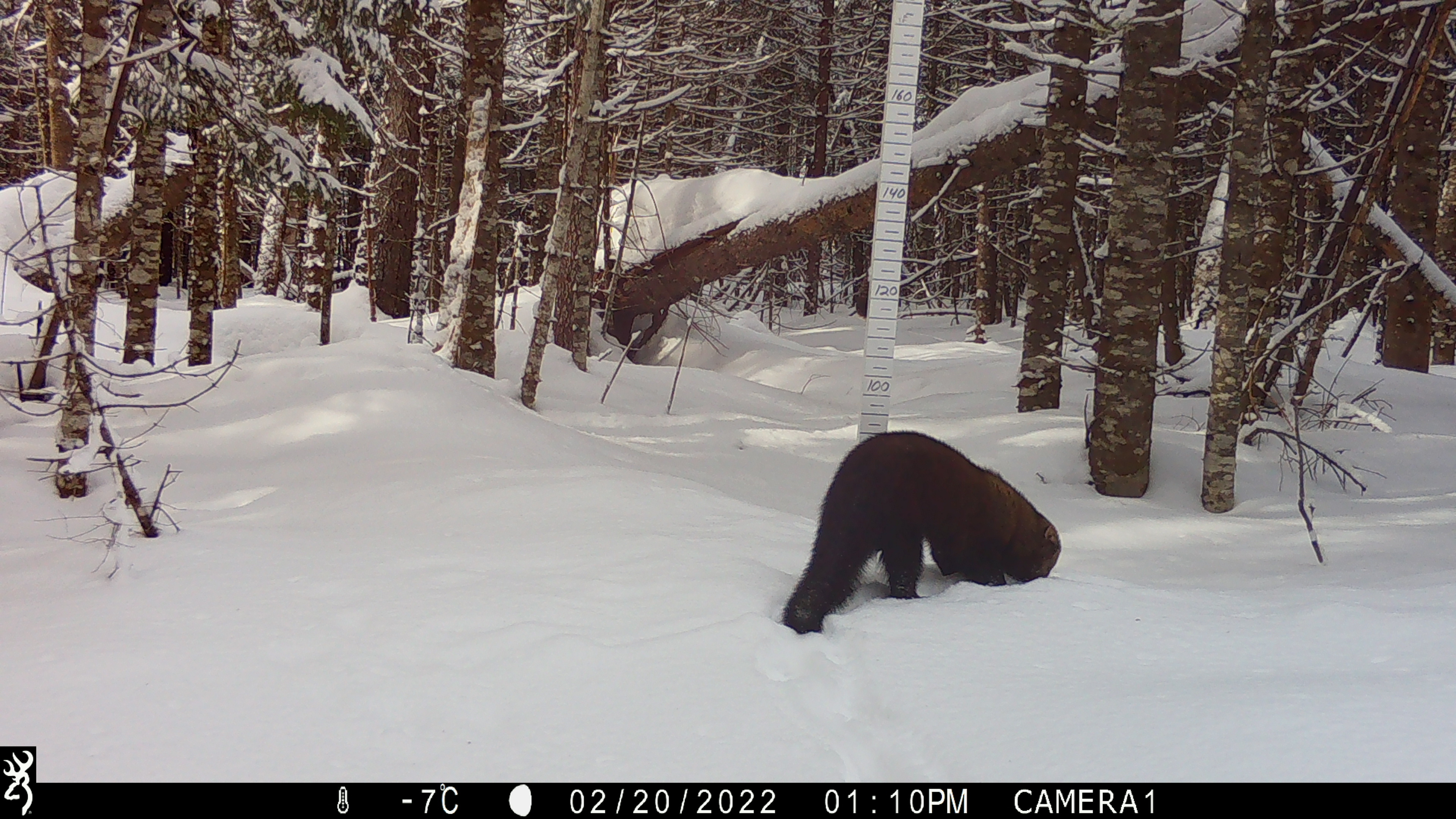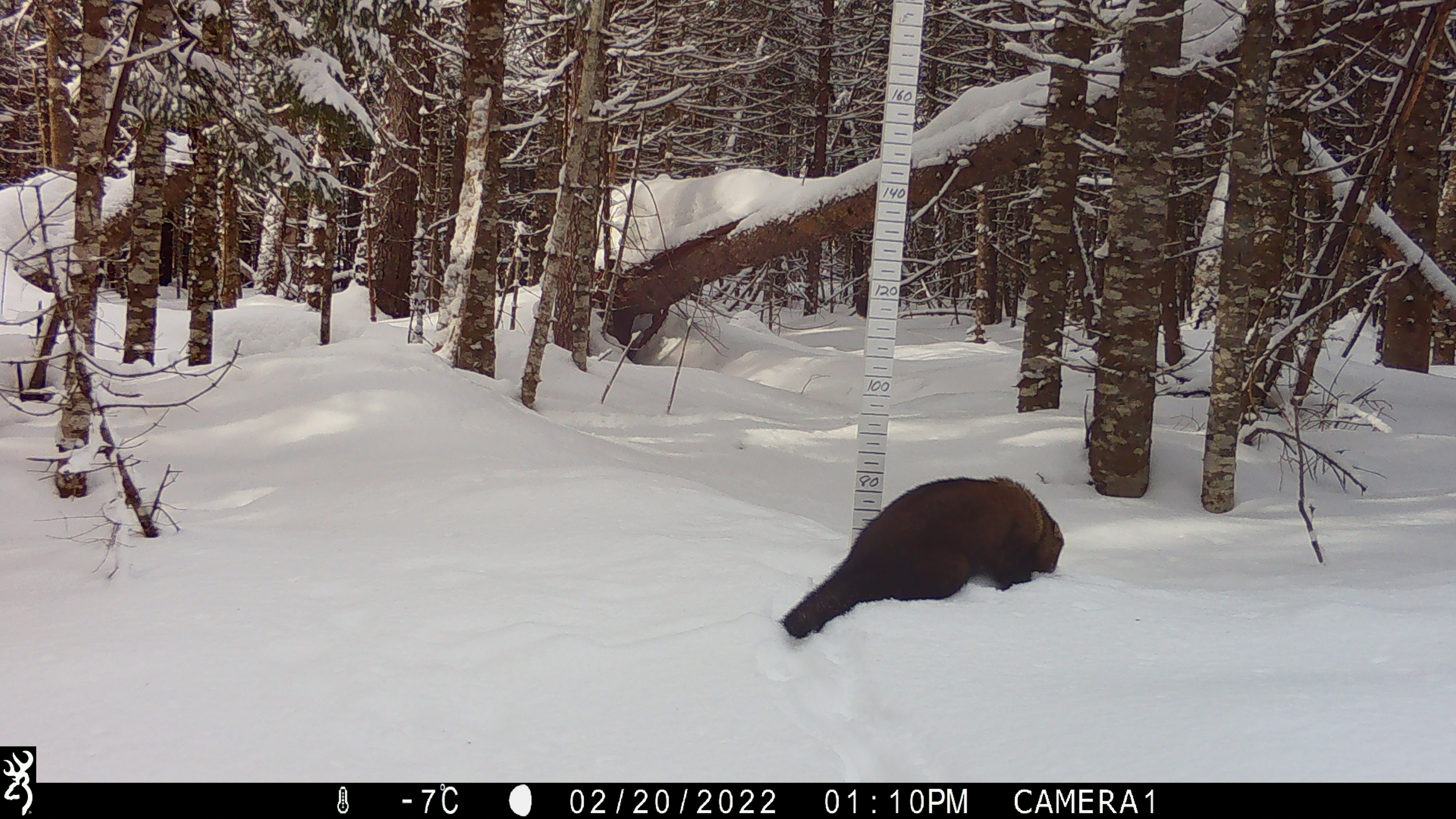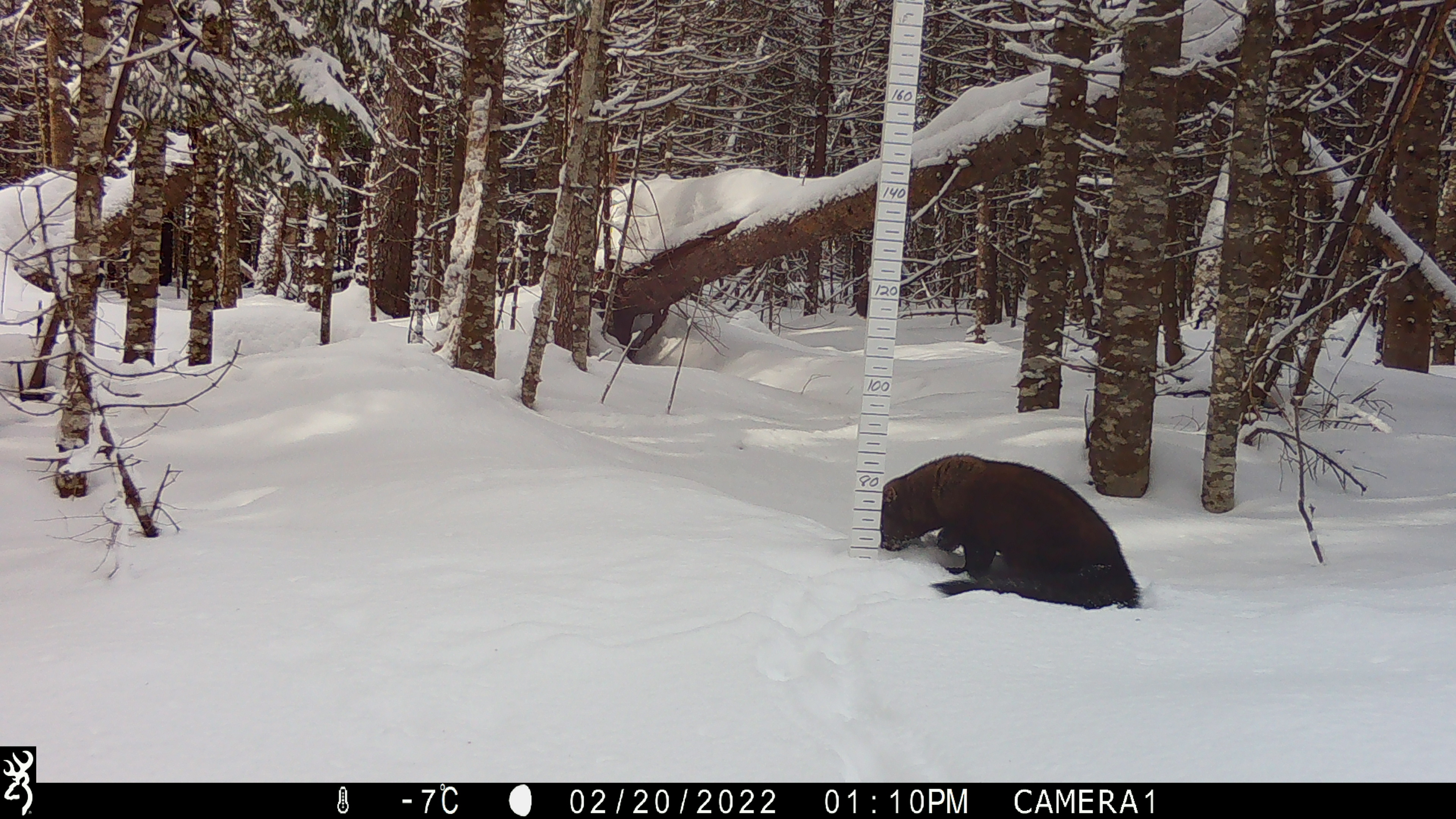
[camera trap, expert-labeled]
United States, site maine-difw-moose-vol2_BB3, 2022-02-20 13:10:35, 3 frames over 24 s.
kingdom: Animalia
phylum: Chordata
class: Mammalia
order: Carnivora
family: Mustelidae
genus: Pekania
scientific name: Pekania pennanti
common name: fisher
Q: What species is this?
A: Fisher (Pekania pennanti).